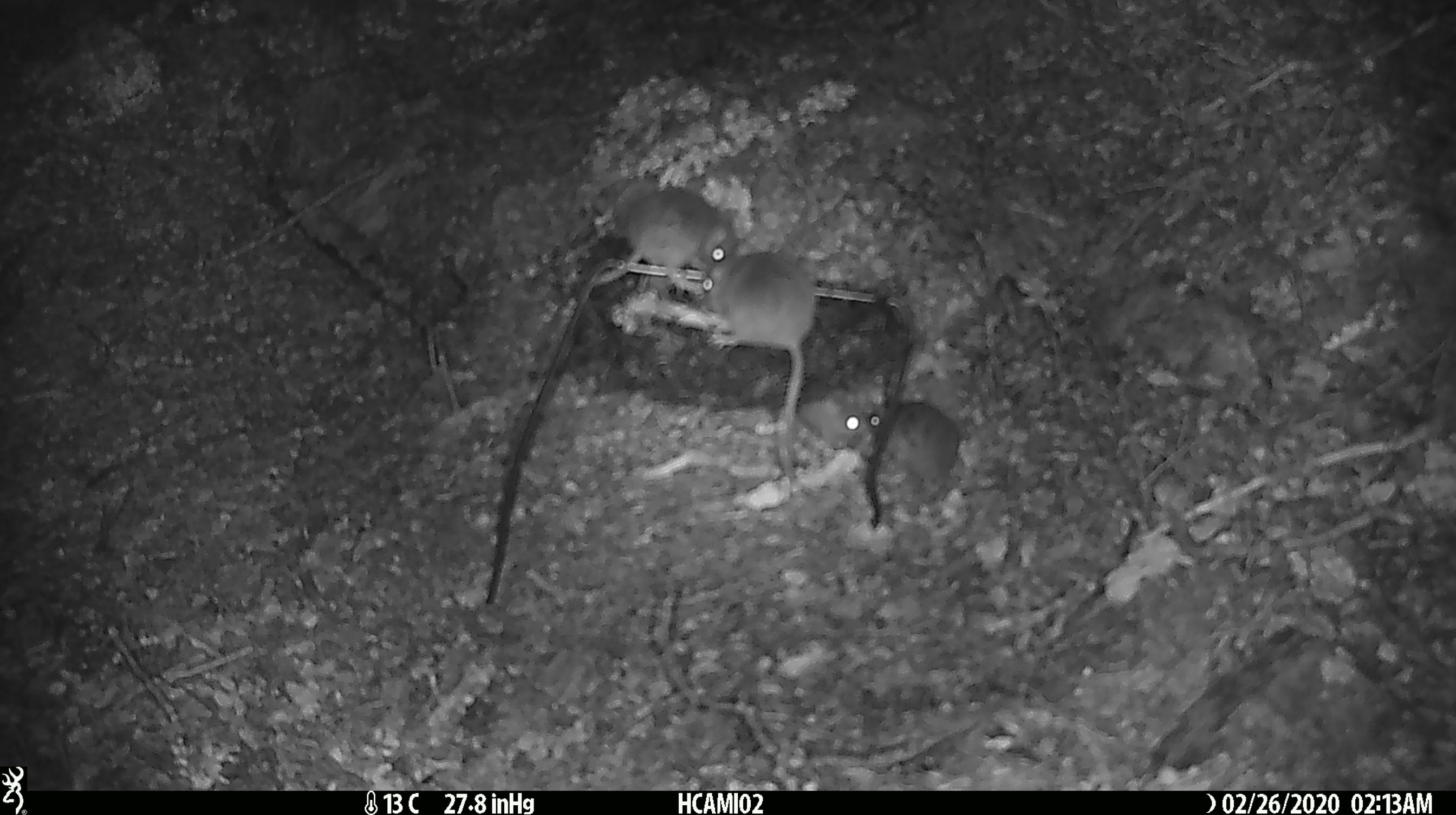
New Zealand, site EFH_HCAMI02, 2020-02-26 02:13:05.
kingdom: Animalia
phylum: Chordata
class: Mammalia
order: Rodentia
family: Muridae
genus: Mus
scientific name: Mus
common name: mouse